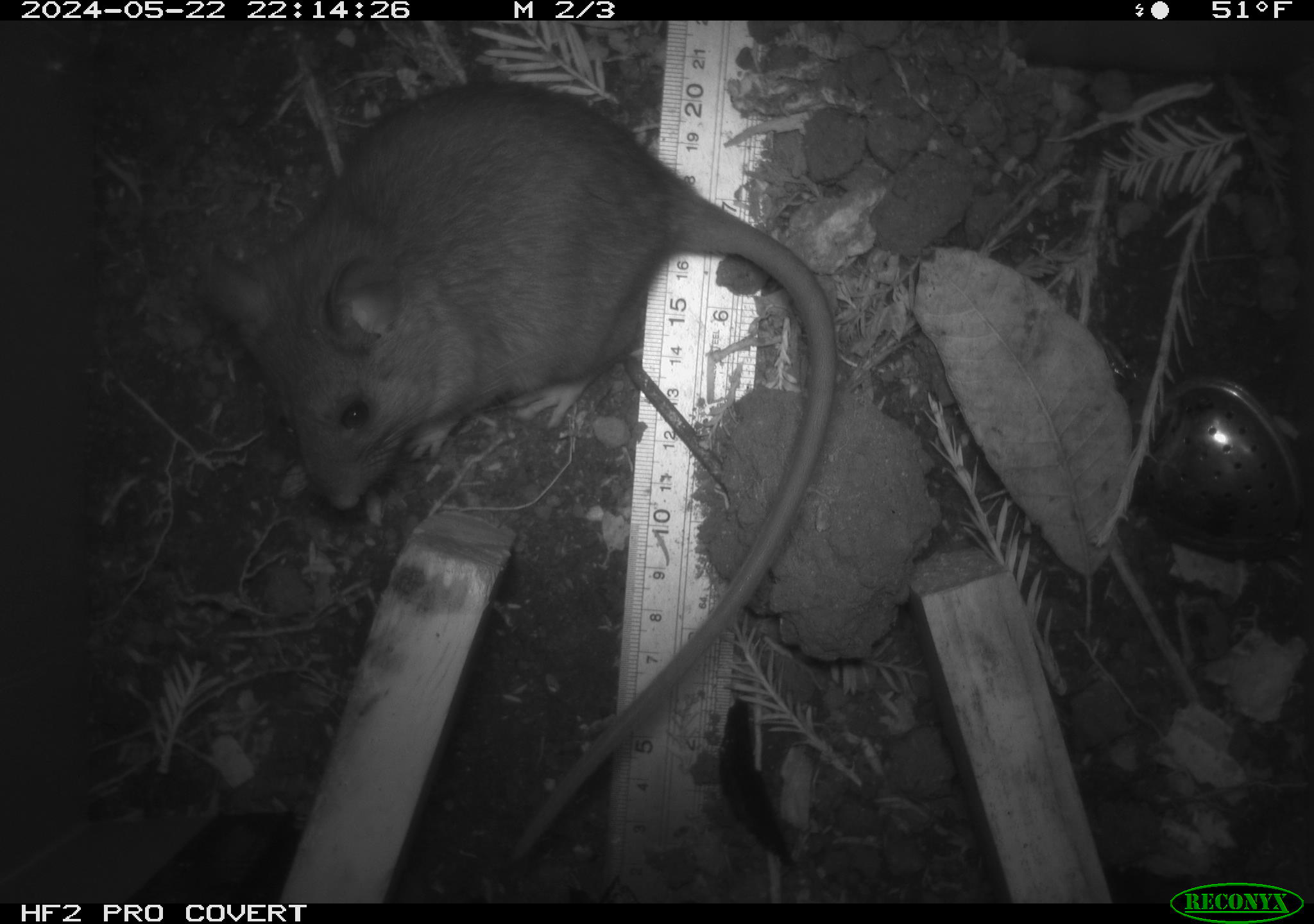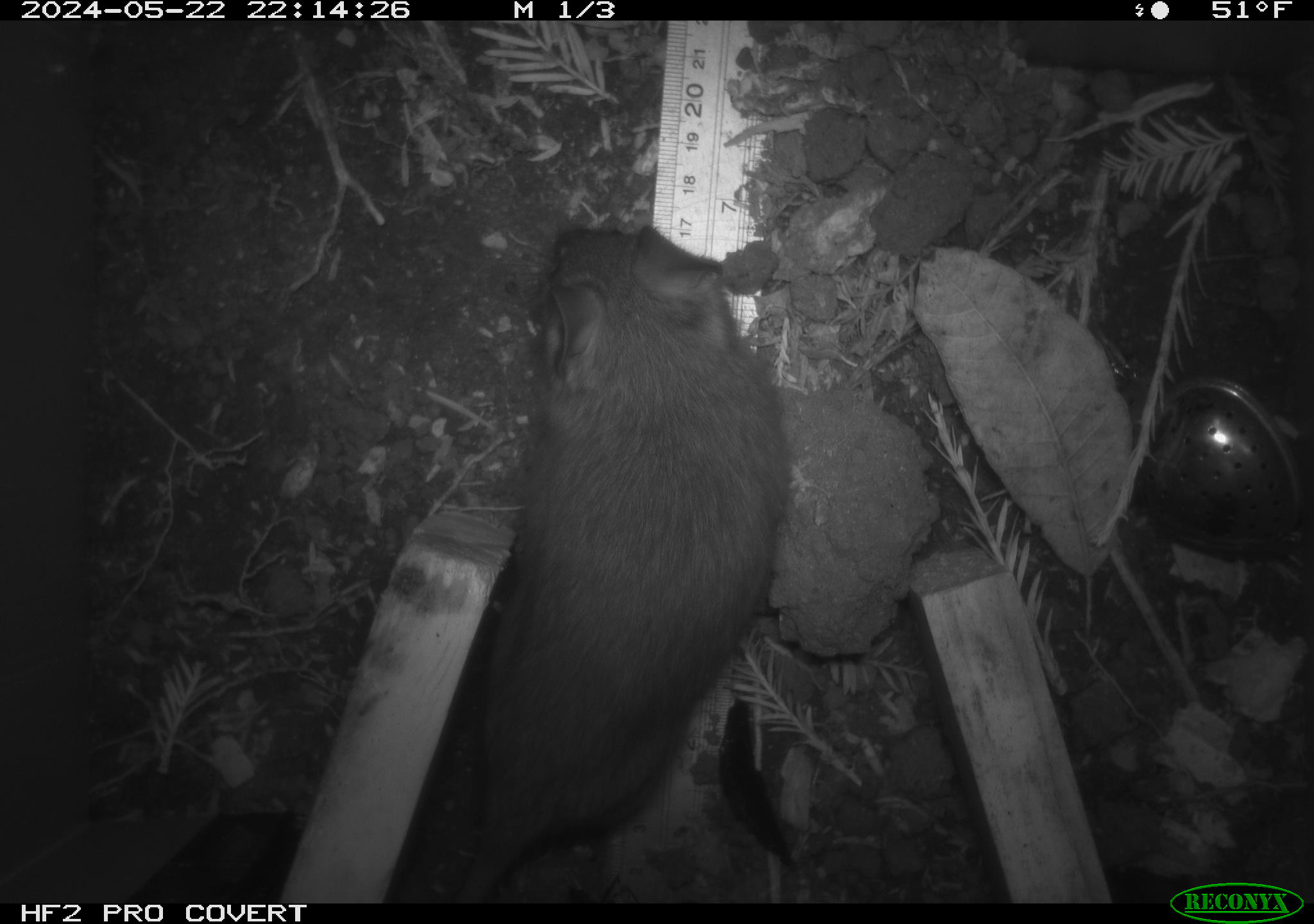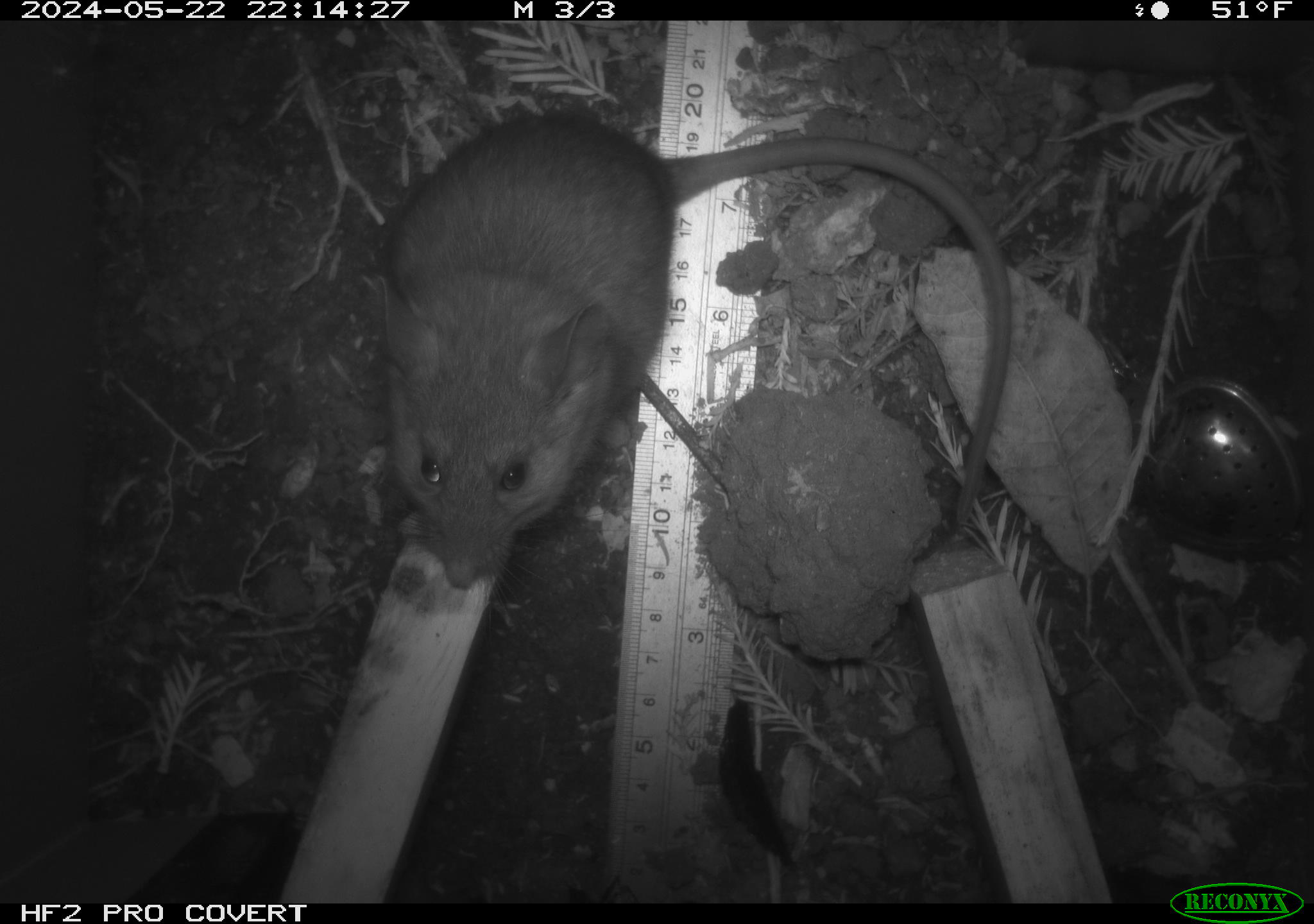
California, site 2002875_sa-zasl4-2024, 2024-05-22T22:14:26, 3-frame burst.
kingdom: Animalia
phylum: Chordata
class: Mammalia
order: Rodentia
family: Cricetidae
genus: Neotoma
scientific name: Neotoma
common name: pack rat or woodrat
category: neotoma species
Neotoma species (pack rat or woodrat) (Neotoma).